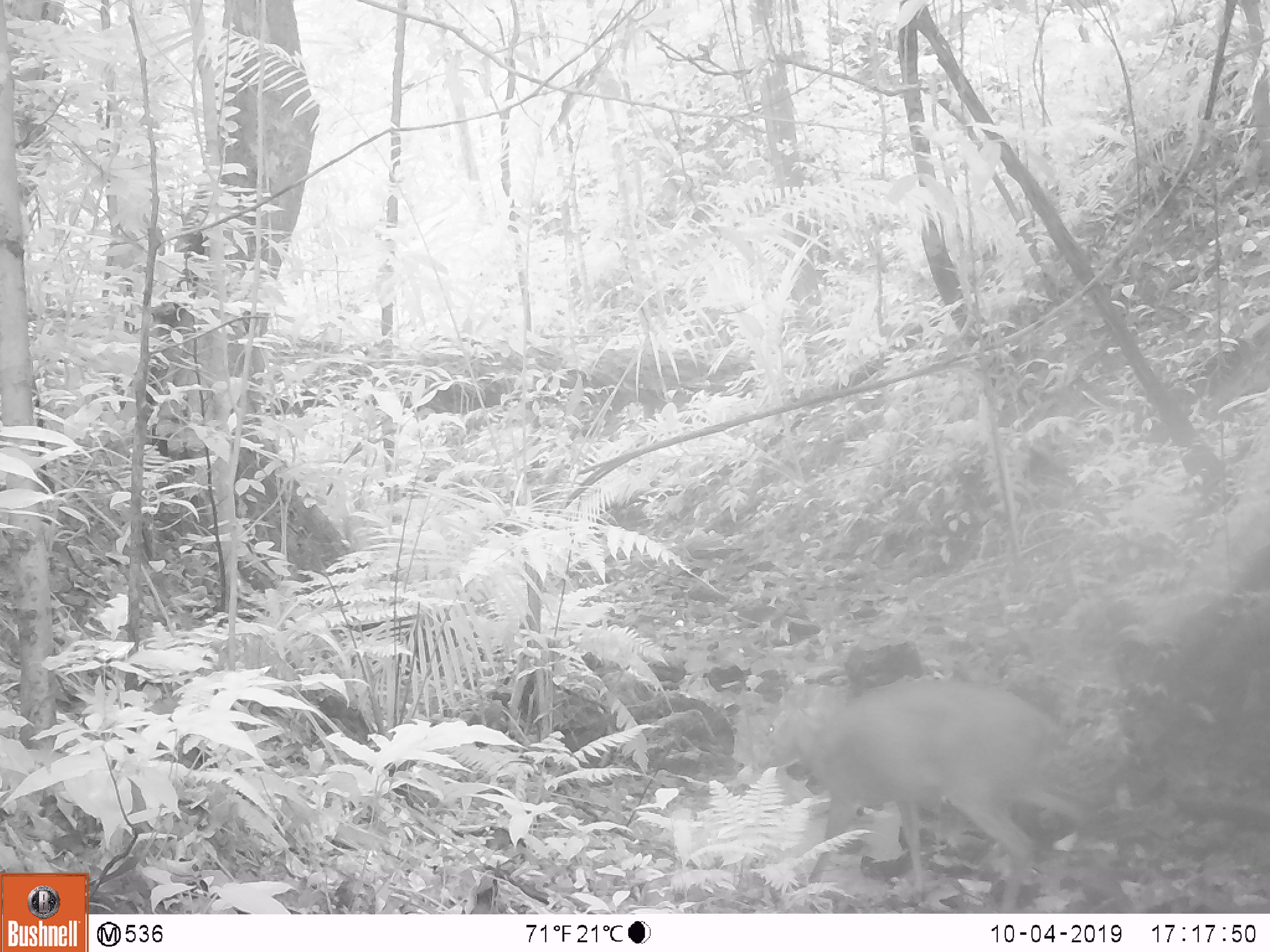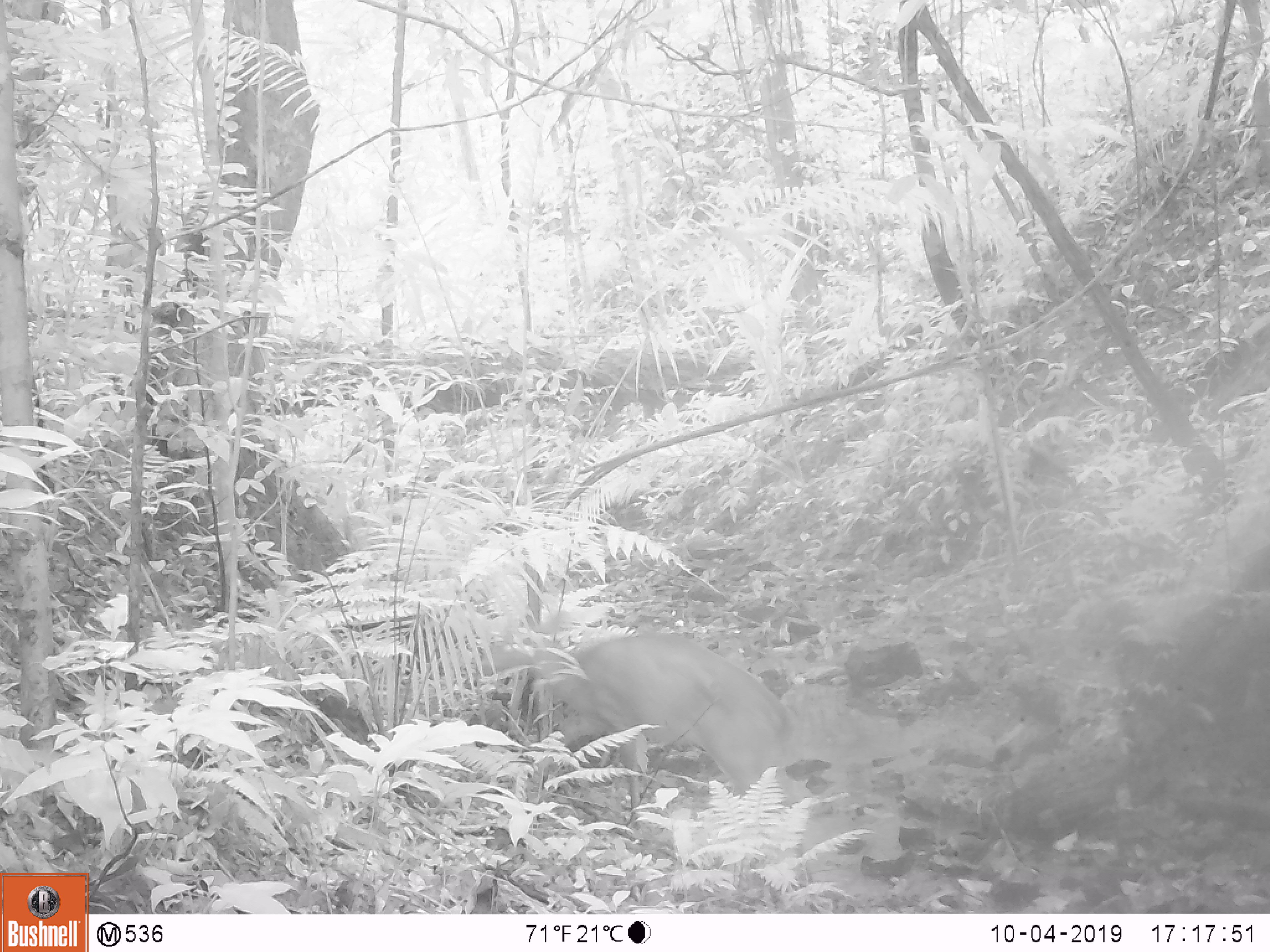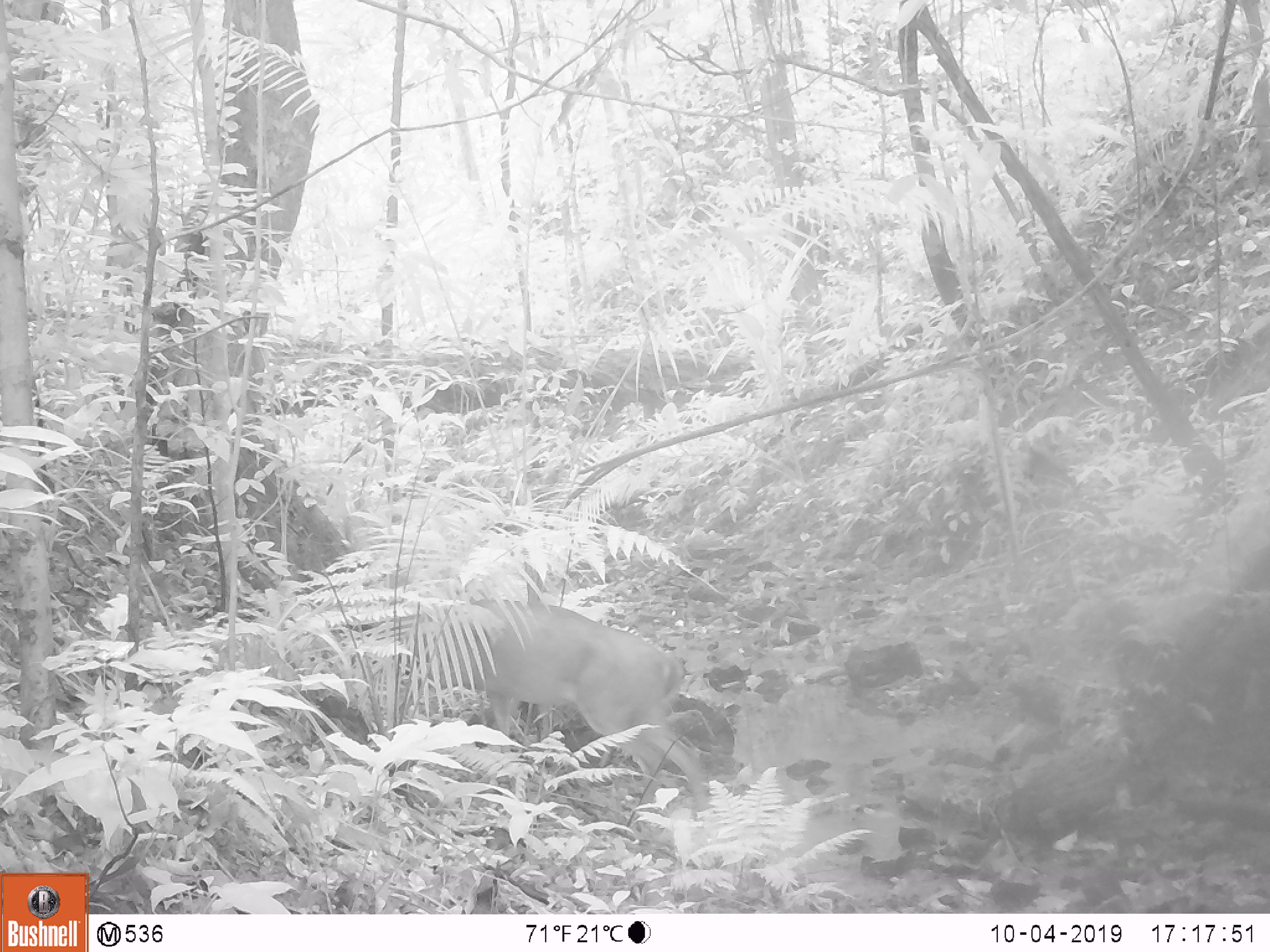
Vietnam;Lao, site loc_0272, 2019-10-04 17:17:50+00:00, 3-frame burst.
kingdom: Animalia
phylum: Chordata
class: Mammalia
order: Artiodactyla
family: Cervidae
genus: Muntiacus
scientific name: Muntiacus vuquangensis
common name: large-antlered muntjac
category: large antlered muntjac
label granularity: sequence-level